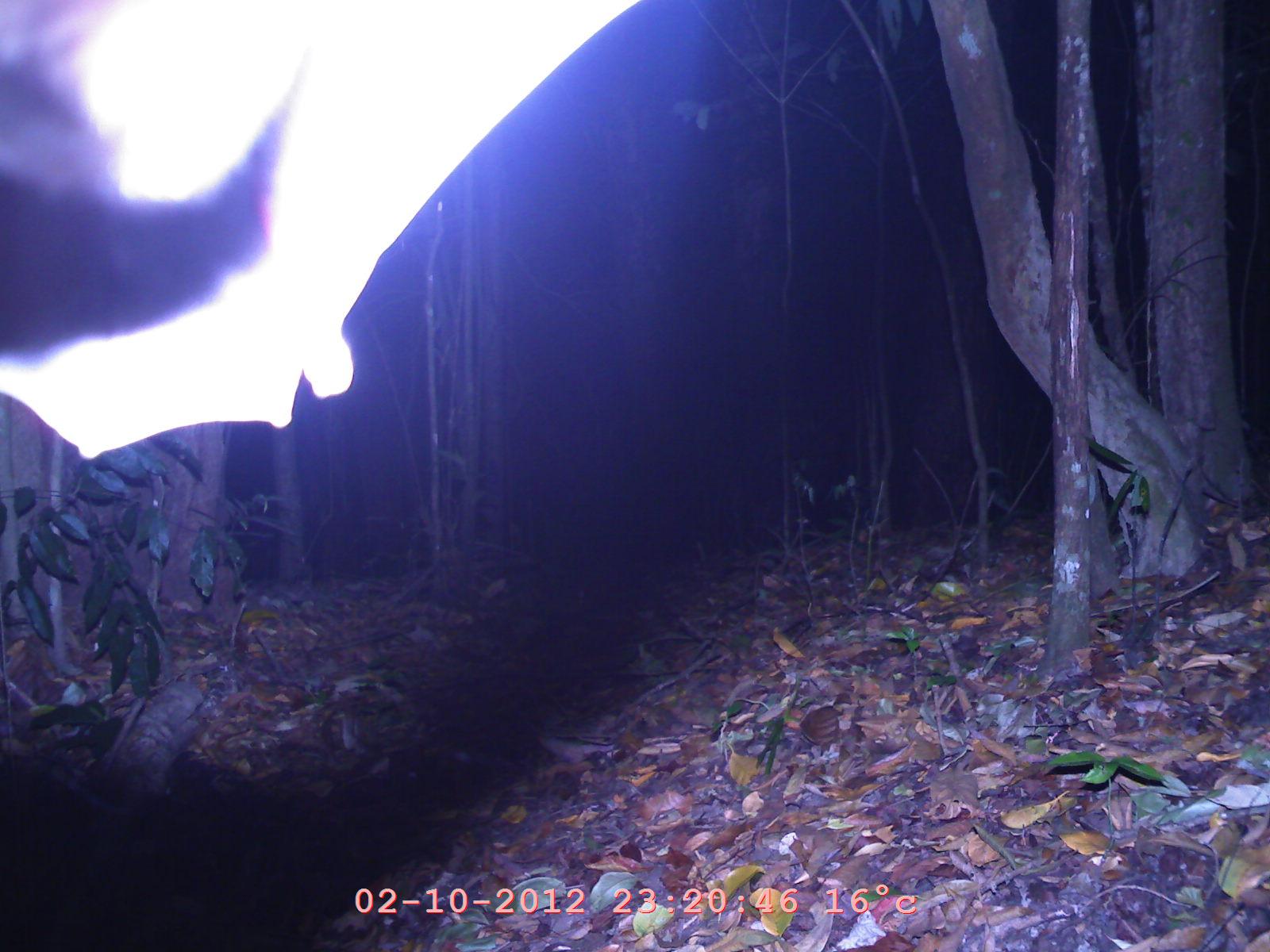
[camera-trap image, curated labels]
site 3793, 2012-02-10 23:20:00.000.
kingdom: Animalia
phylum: Chordata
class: Mammalia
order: Chiroptera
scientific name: Chiroptera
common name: bats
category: unknown bat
Unknown bat (bats) (Chiroptera), count 1.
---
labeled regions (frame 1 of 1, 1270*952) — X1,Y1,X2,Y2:
unknown bat: 0,0,315,369